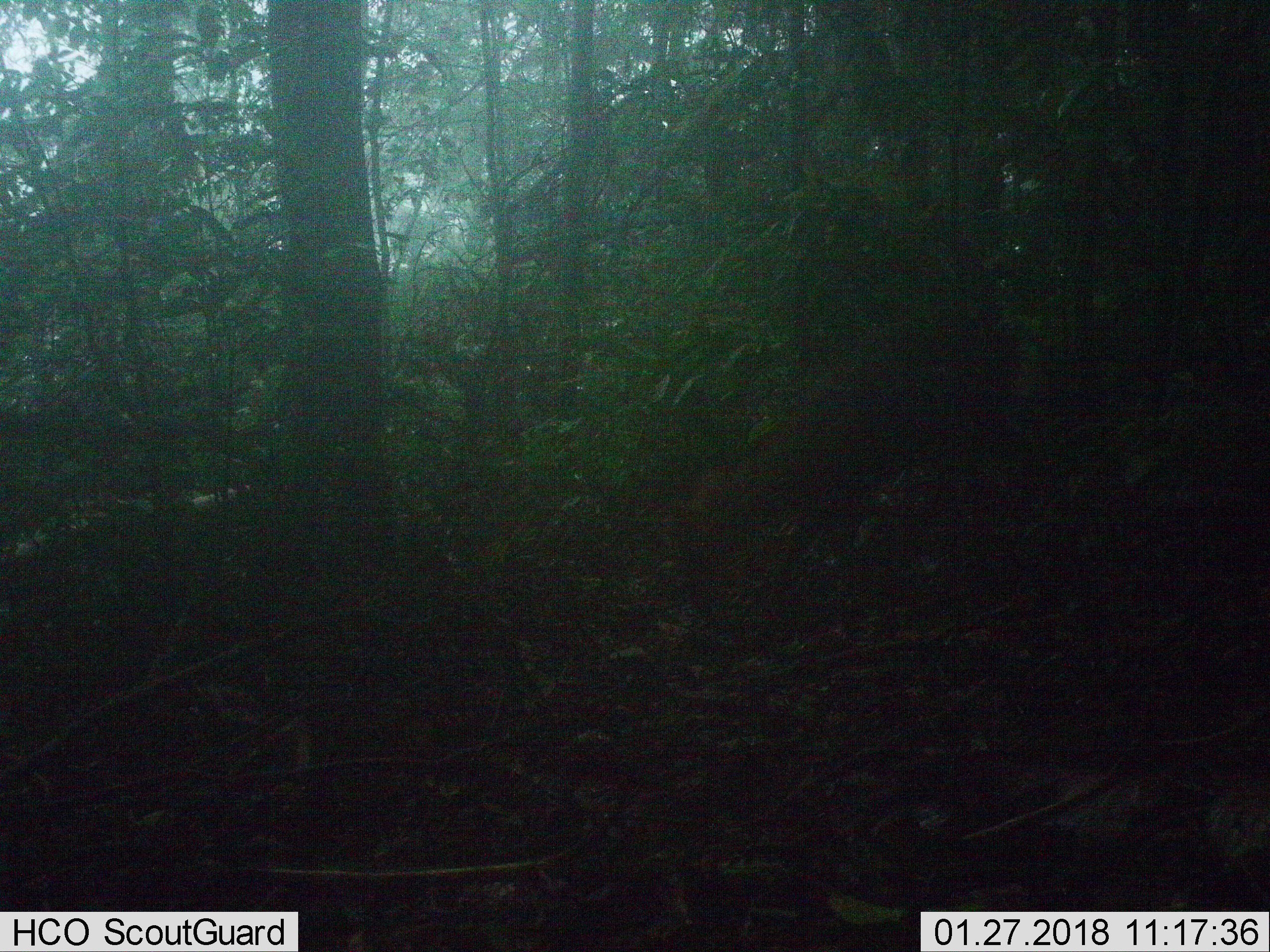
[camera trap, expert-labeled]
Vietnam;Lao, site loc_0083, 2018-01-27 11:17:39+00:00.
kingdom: Animalia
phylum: Chordata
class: Mammalia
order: Artiodactyla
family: Cervidae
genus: Muntiacus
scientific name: Muntiacus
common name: muntjacs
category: unidentified muntjac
Unidentified muntjac (muntjacs) (Muntiacus). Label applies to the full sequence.